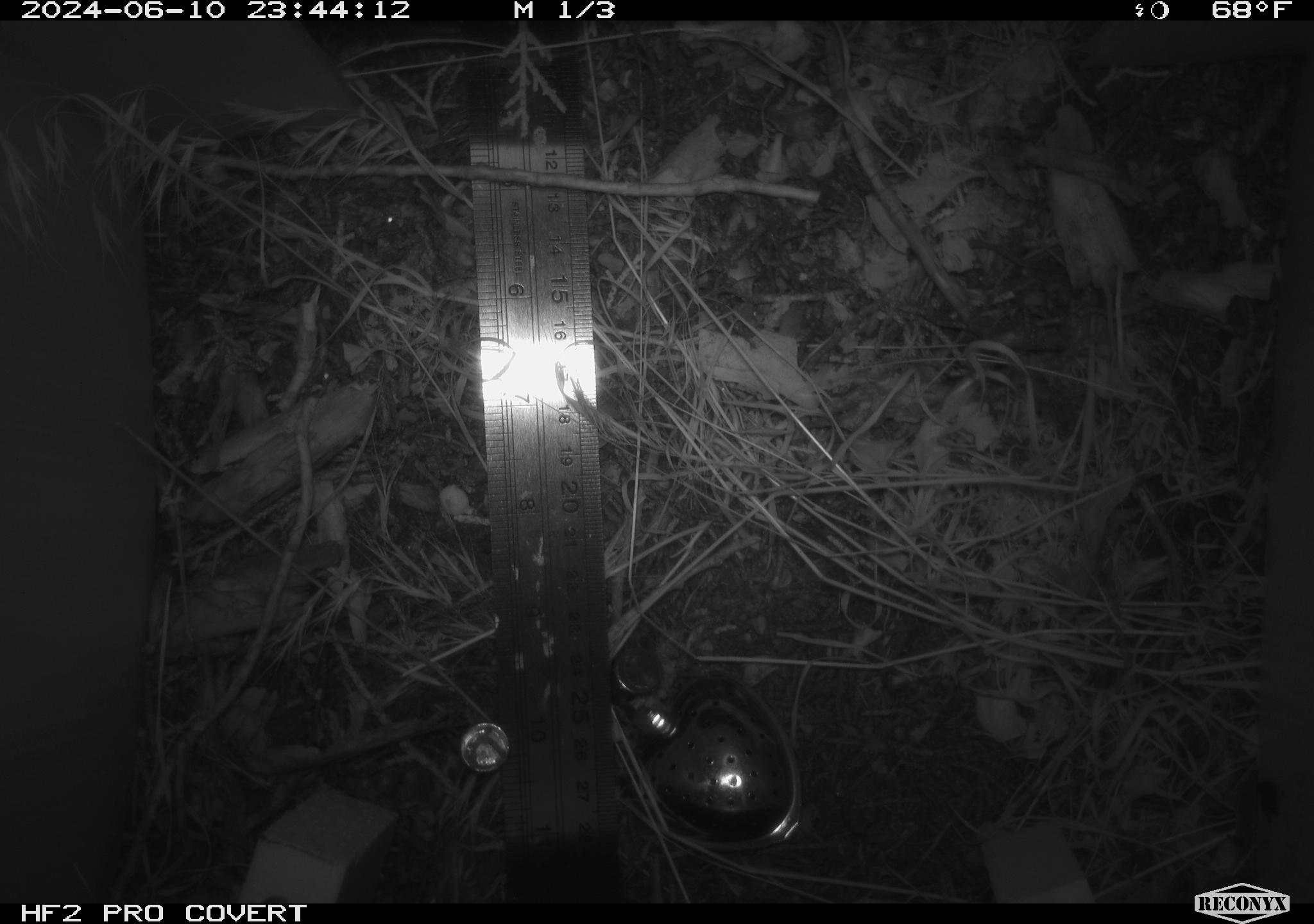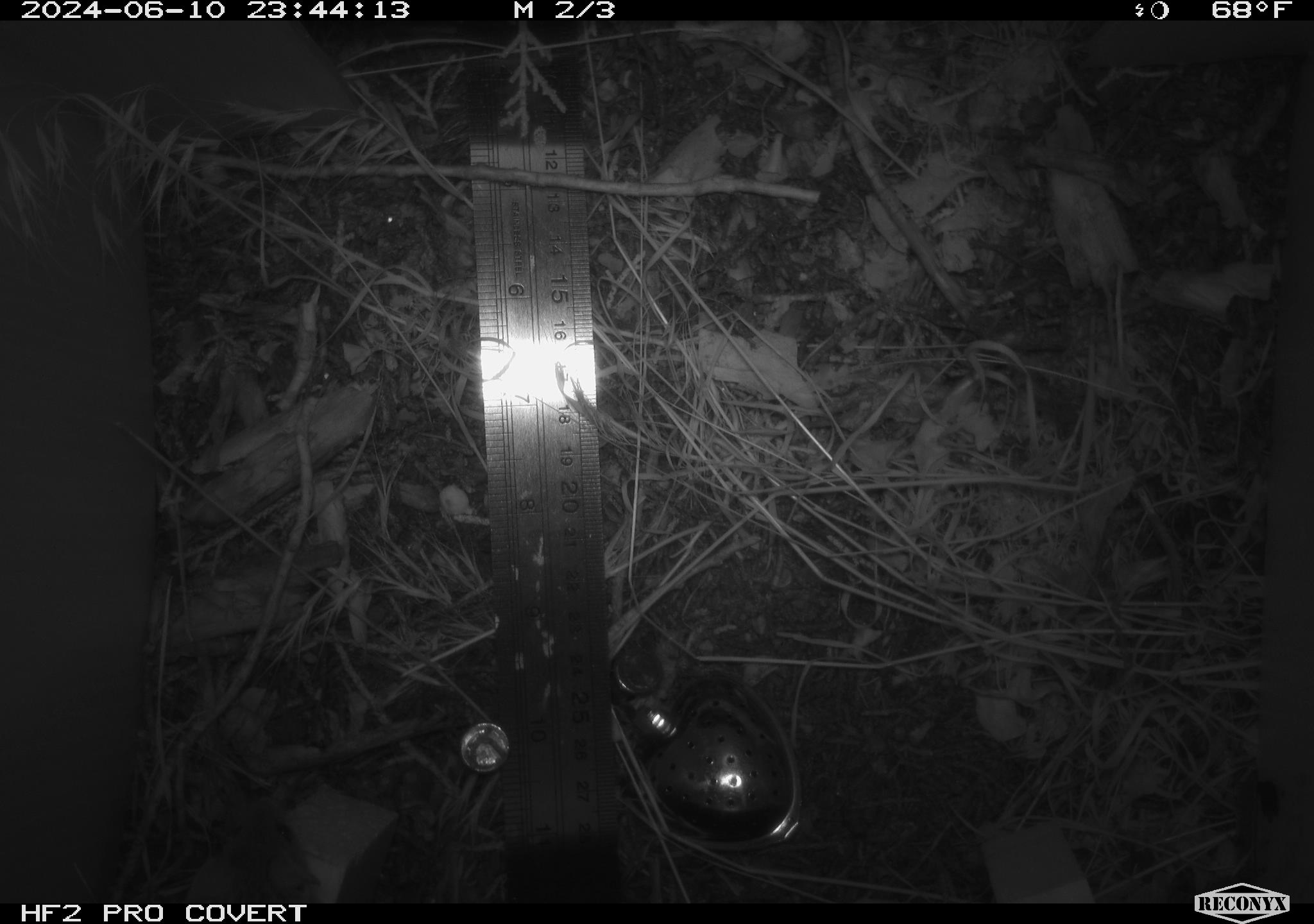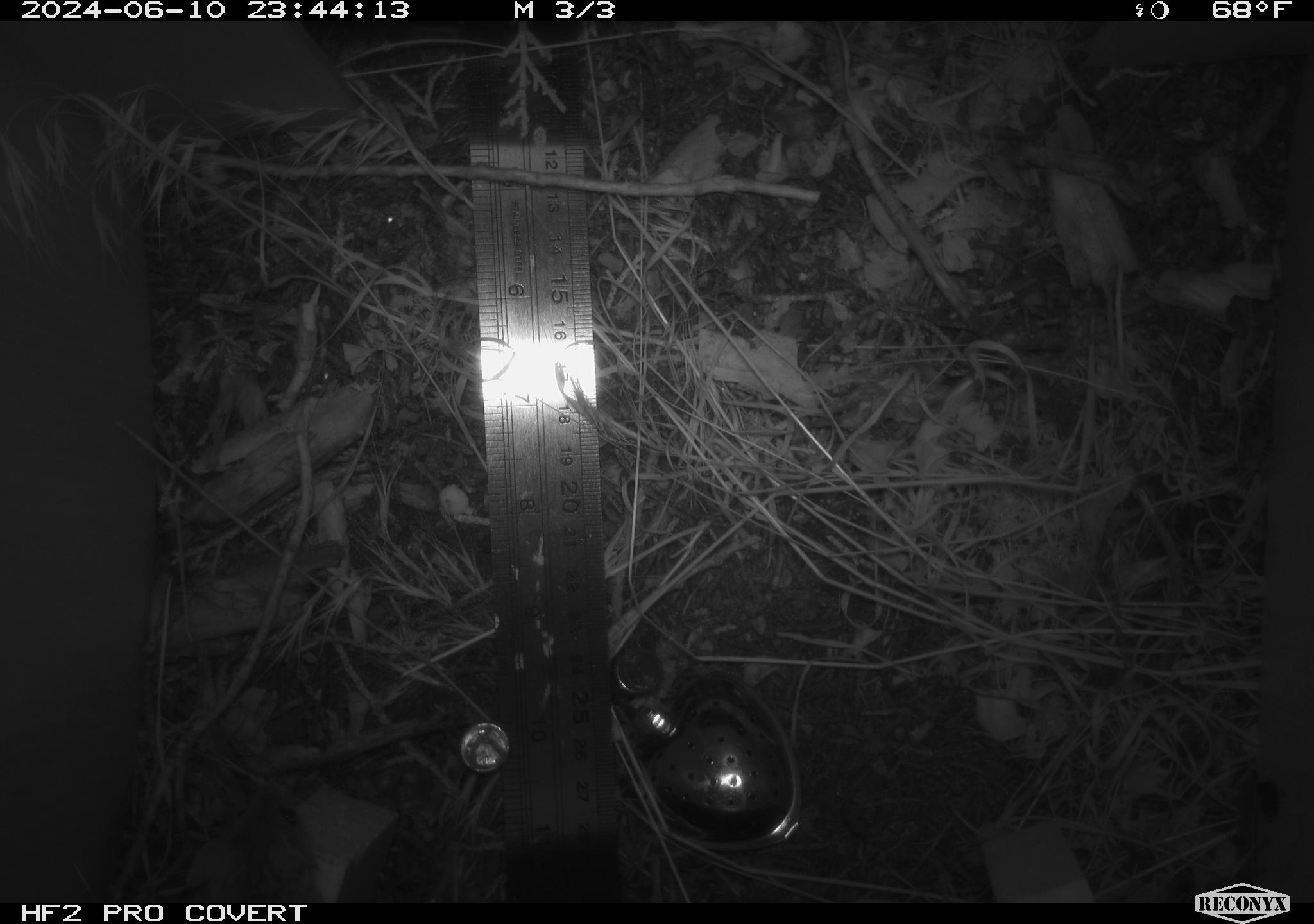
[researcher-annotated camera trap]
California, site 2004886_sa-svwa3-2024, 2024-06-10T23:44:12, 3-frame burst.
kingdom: Animalia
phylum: Chordata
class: Mammalia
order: Rodentia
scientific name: Rodentia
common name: mouse species